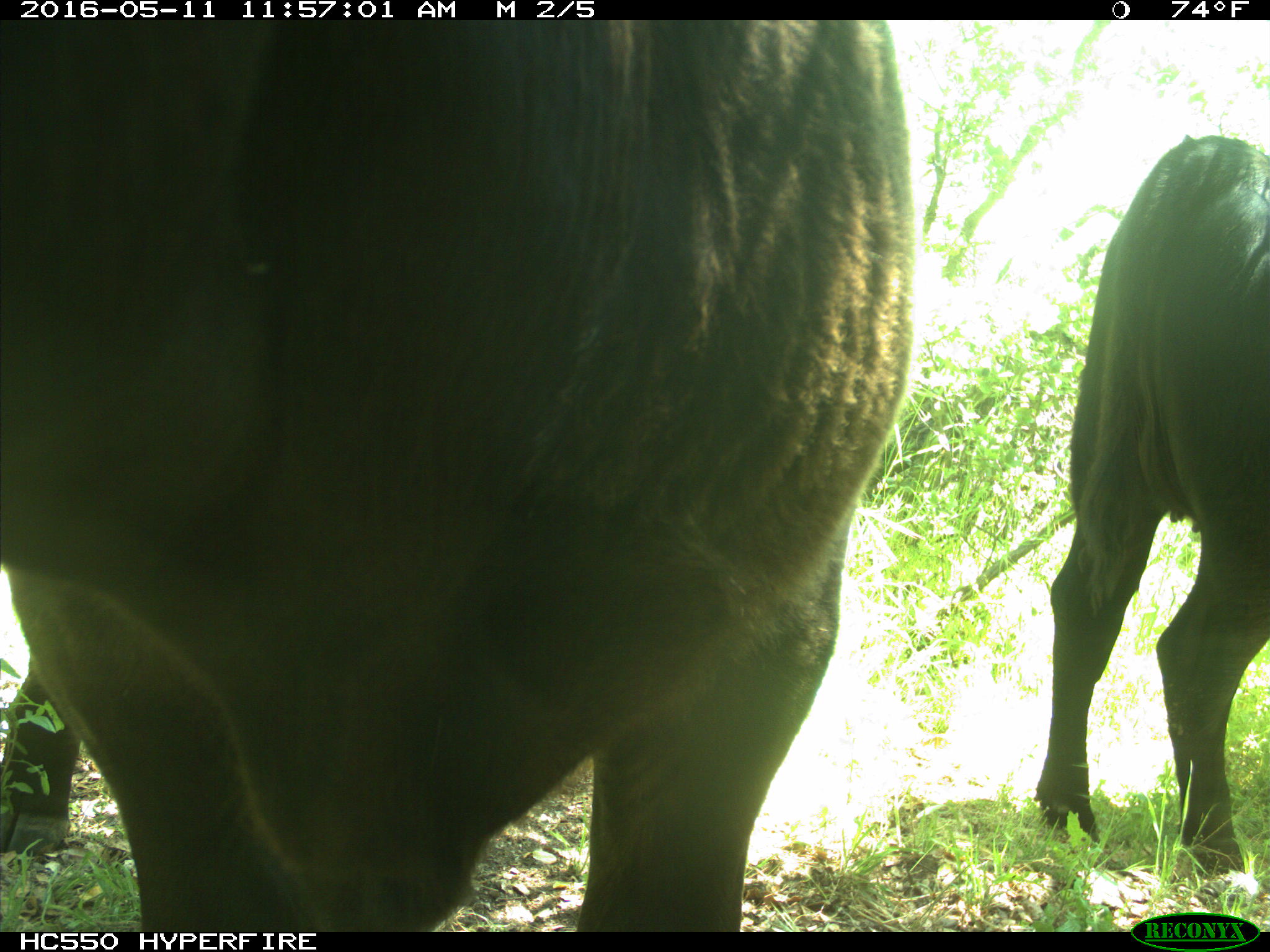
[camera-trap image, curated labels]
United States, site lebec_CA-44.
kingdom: Animalia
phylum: Chordata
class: Mammalia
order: Artiodactyla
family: Bovidae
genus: Bos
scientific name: Bos taurus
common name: domestic cow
Bos taurus (domestic cow).